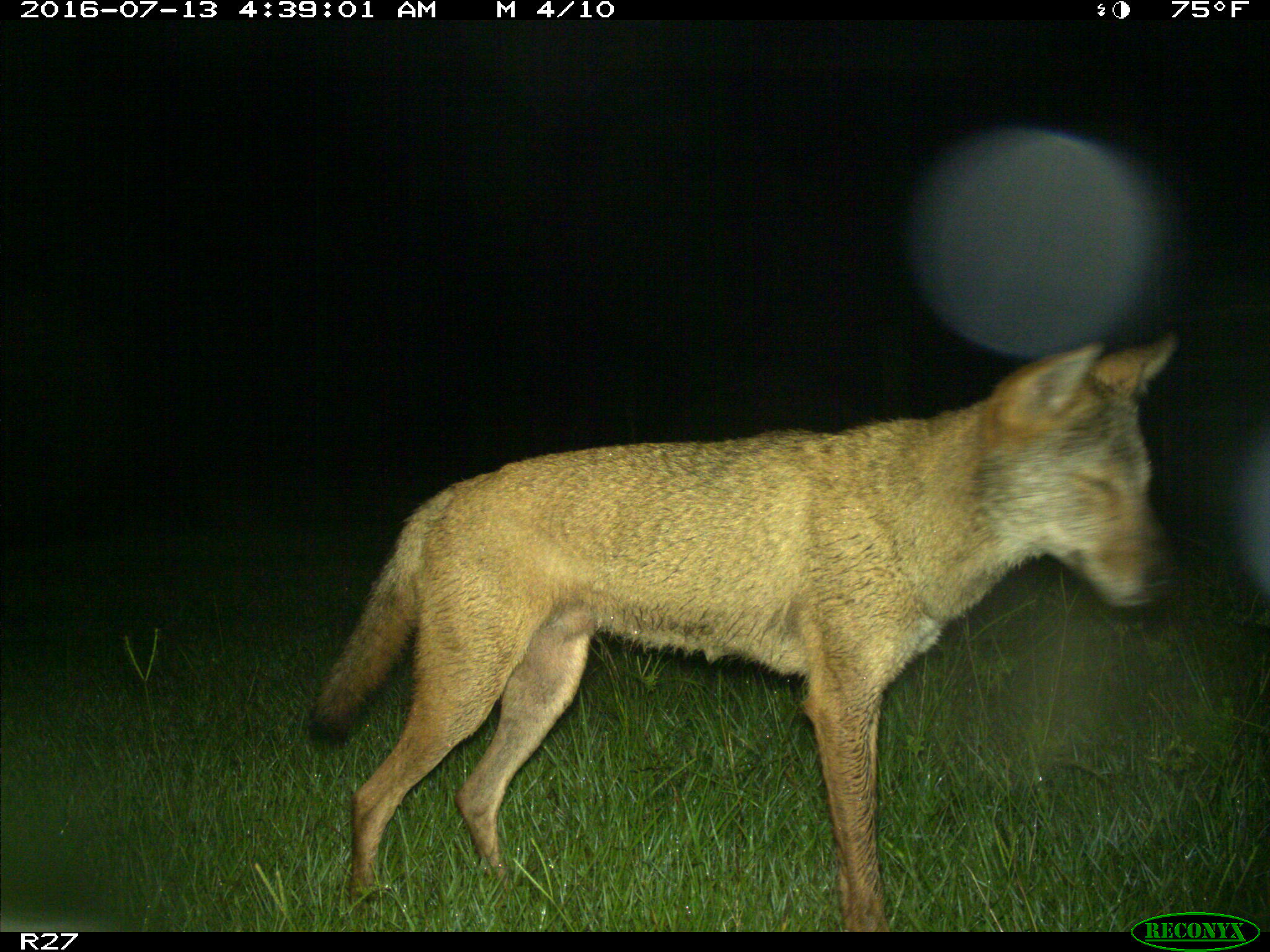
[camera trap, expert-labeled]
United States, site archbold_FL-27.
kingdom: Animalia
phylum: Chordata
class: Mammalia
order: Carnivora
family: Canidae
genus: Canis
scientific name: Canis latrans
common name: coyote